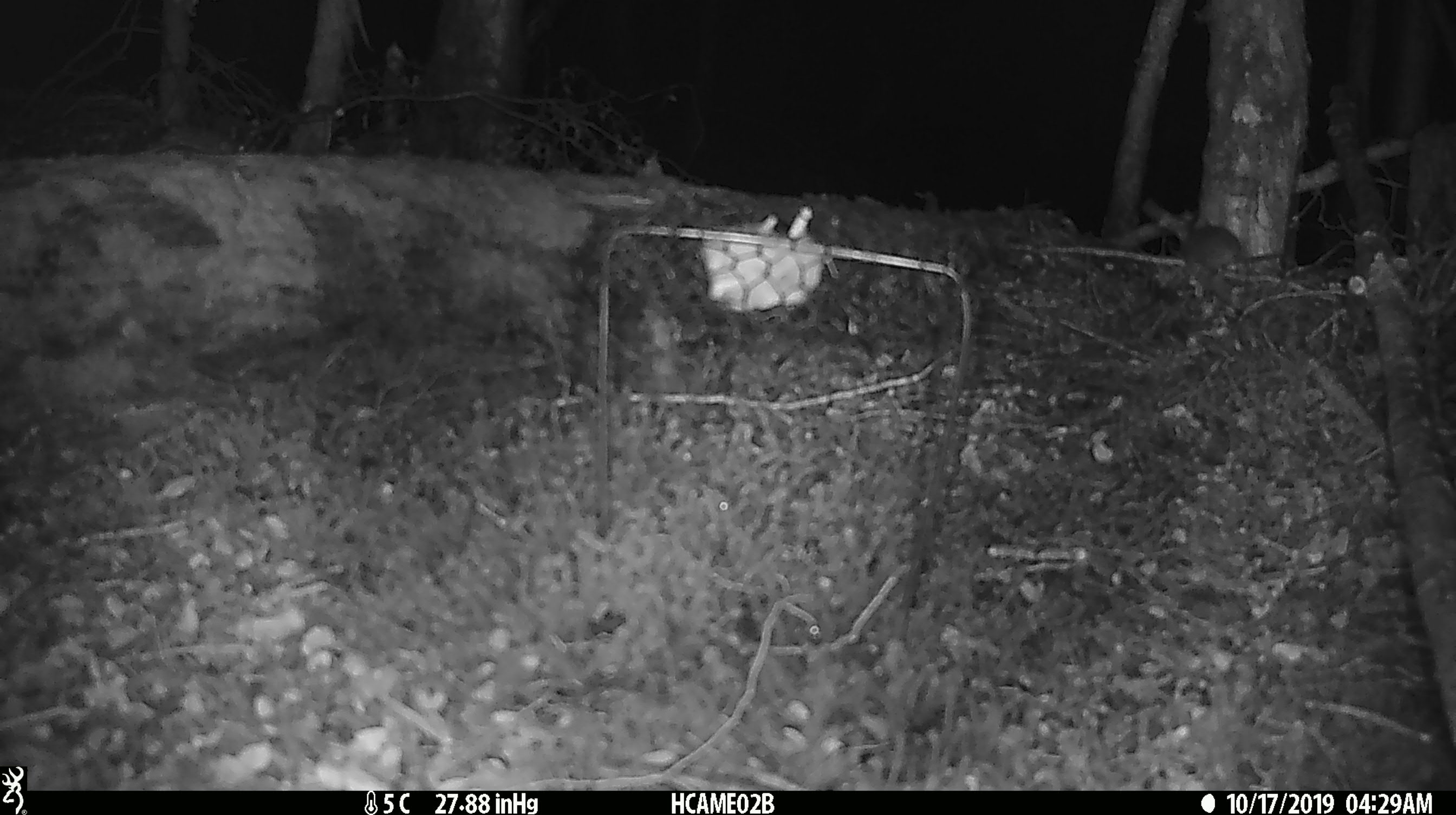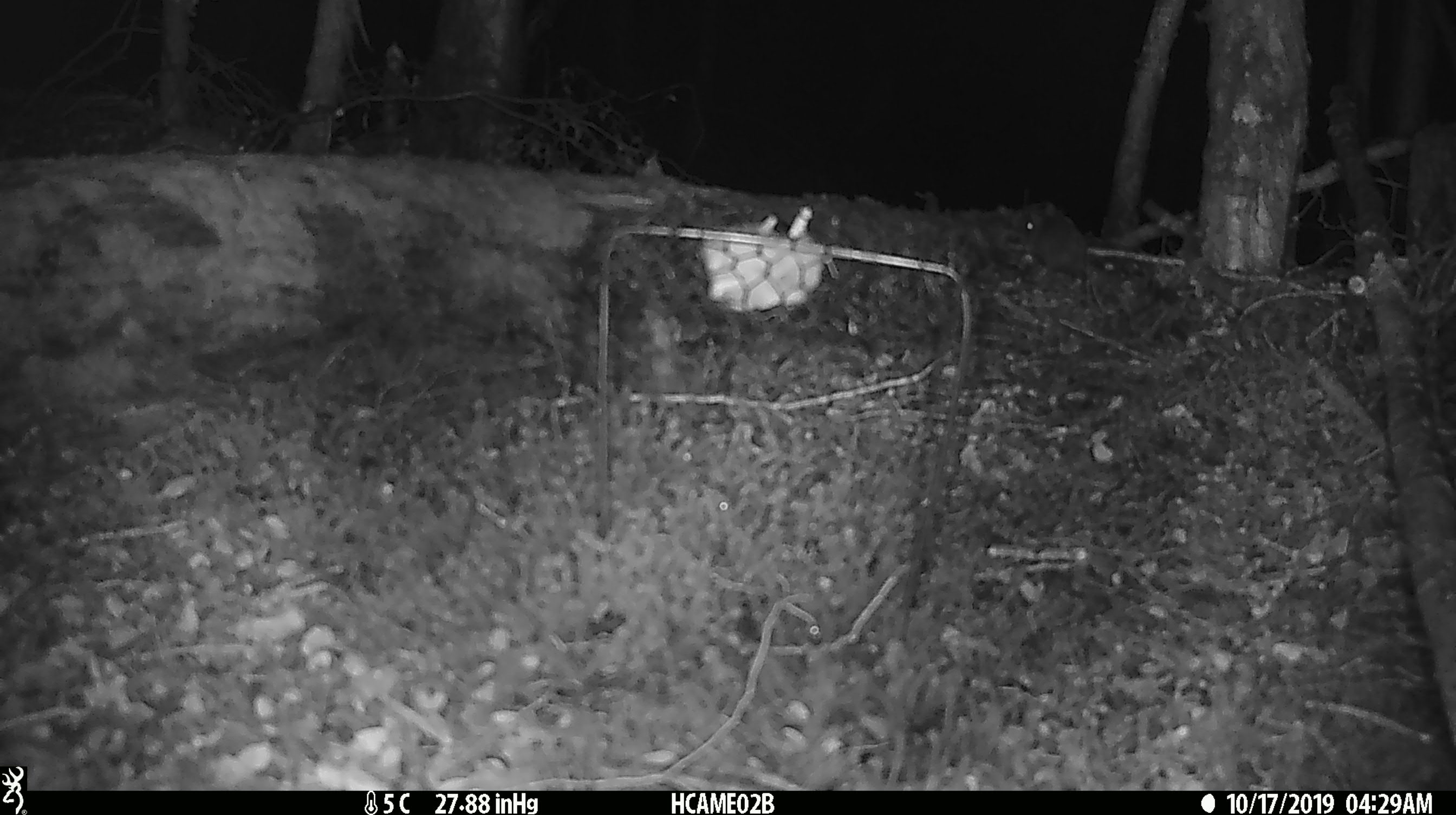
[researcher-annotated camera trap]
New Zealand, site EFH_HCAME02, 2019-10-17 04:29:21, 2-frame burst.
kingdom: Animalia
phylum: Chordata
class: Mammalia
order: Rodentia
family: Muridae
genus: Mus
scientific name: Mus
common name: mouse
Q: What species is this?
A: Mouse (Mus).